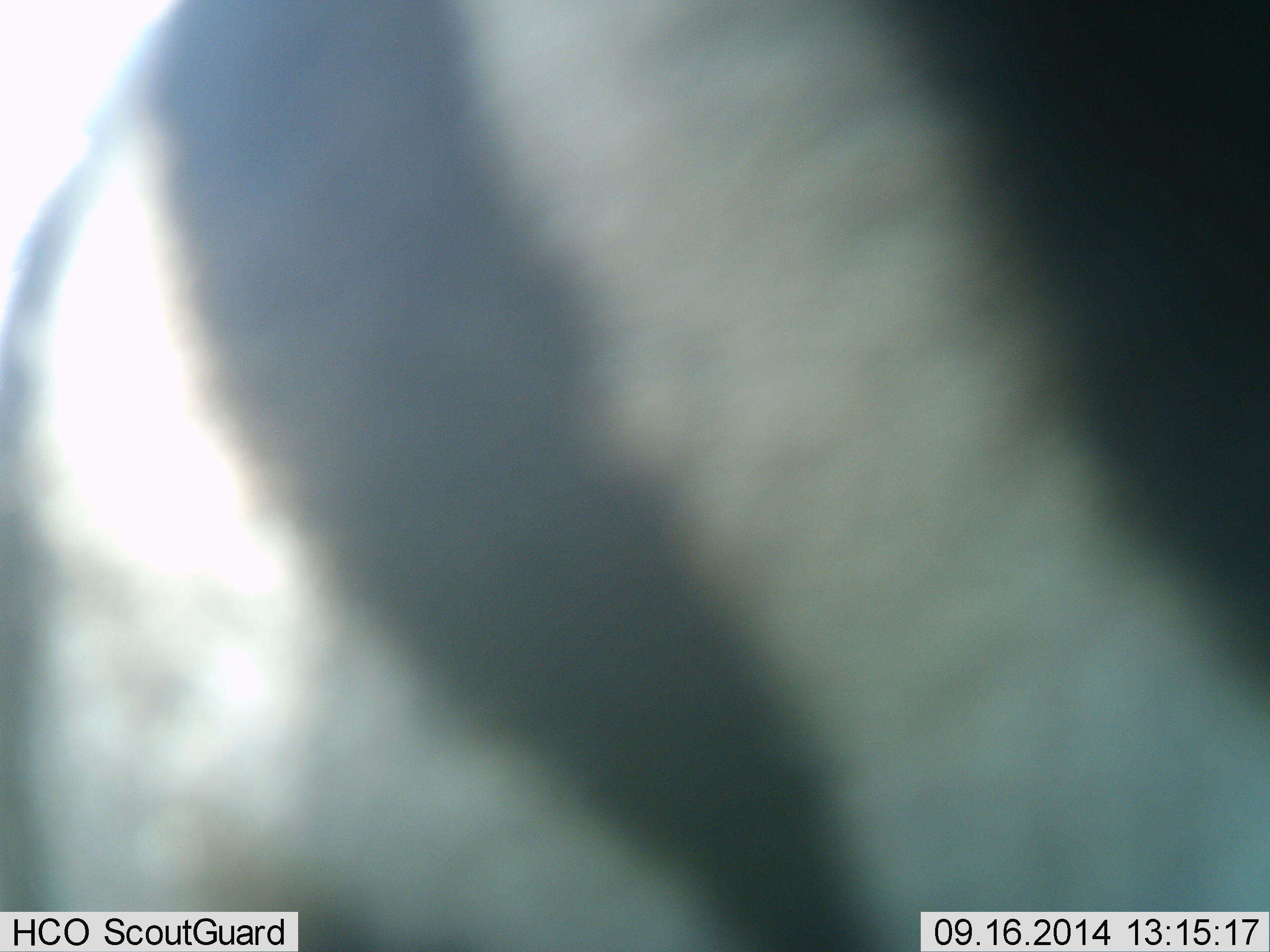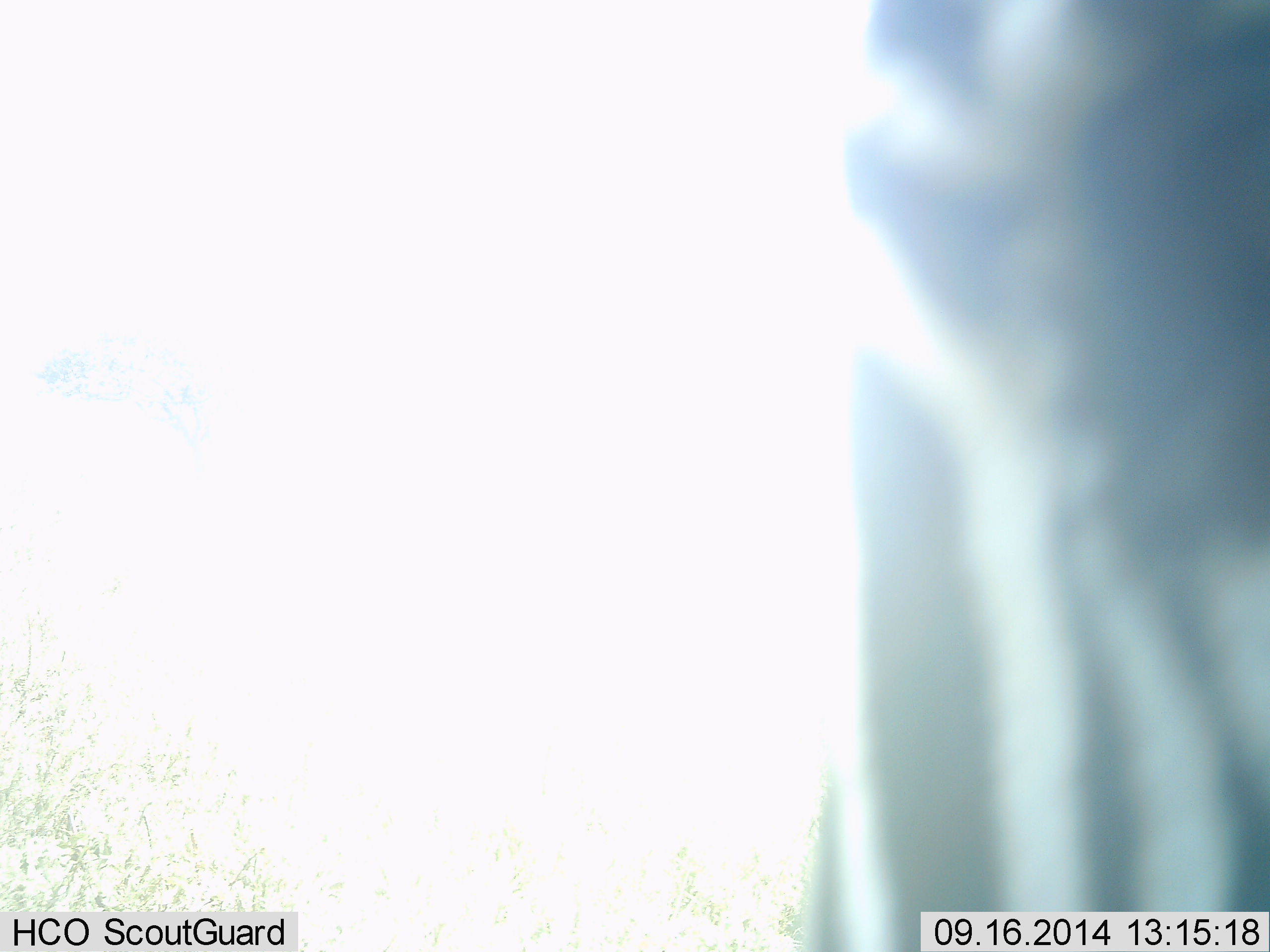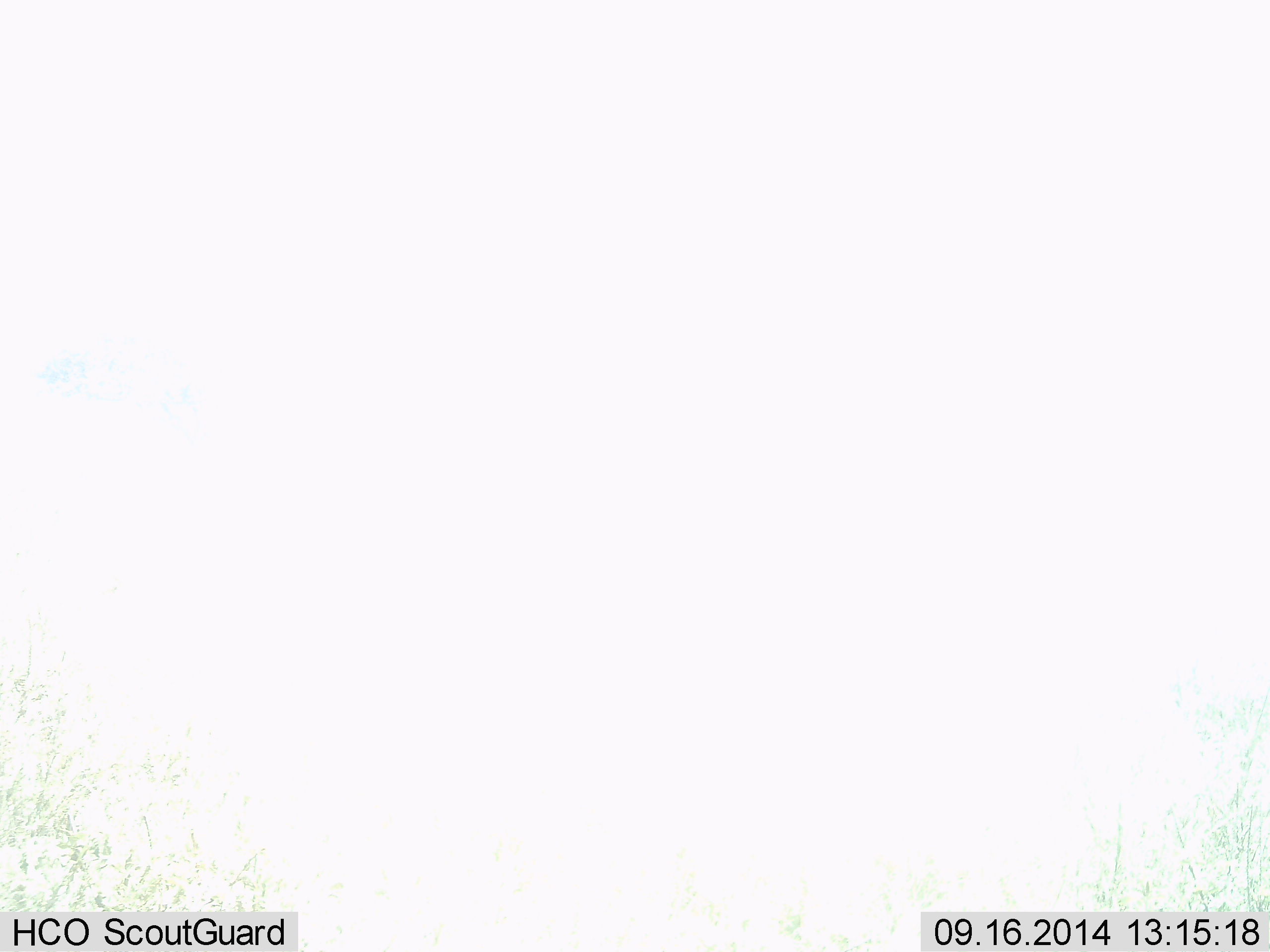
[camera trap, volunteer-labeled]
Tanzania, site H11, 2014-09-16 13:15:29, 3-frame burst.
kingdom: Animalia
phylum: Chordata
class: Mammalia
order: Perissodactyla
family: Equidae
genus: Equus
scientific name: Equus quagga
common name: plains zebra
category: zebra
Zebra (plains zebra) (Equus quagga), count 1. Behavior (volunteer vote fractions): standing 50%, resting 0%, moving 50%, interacting 0%. Young present (vote fraction): 0%. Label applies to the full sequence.